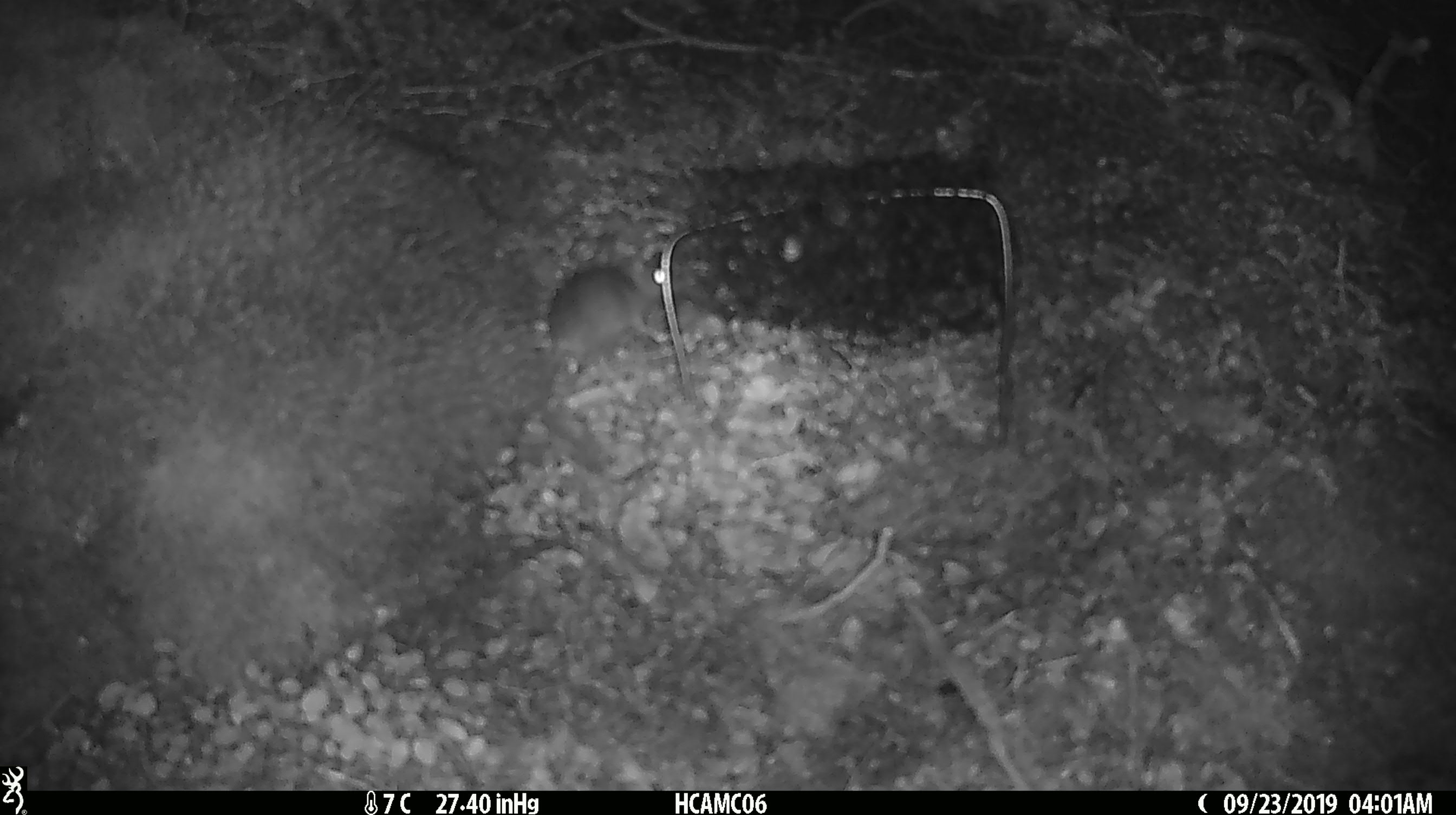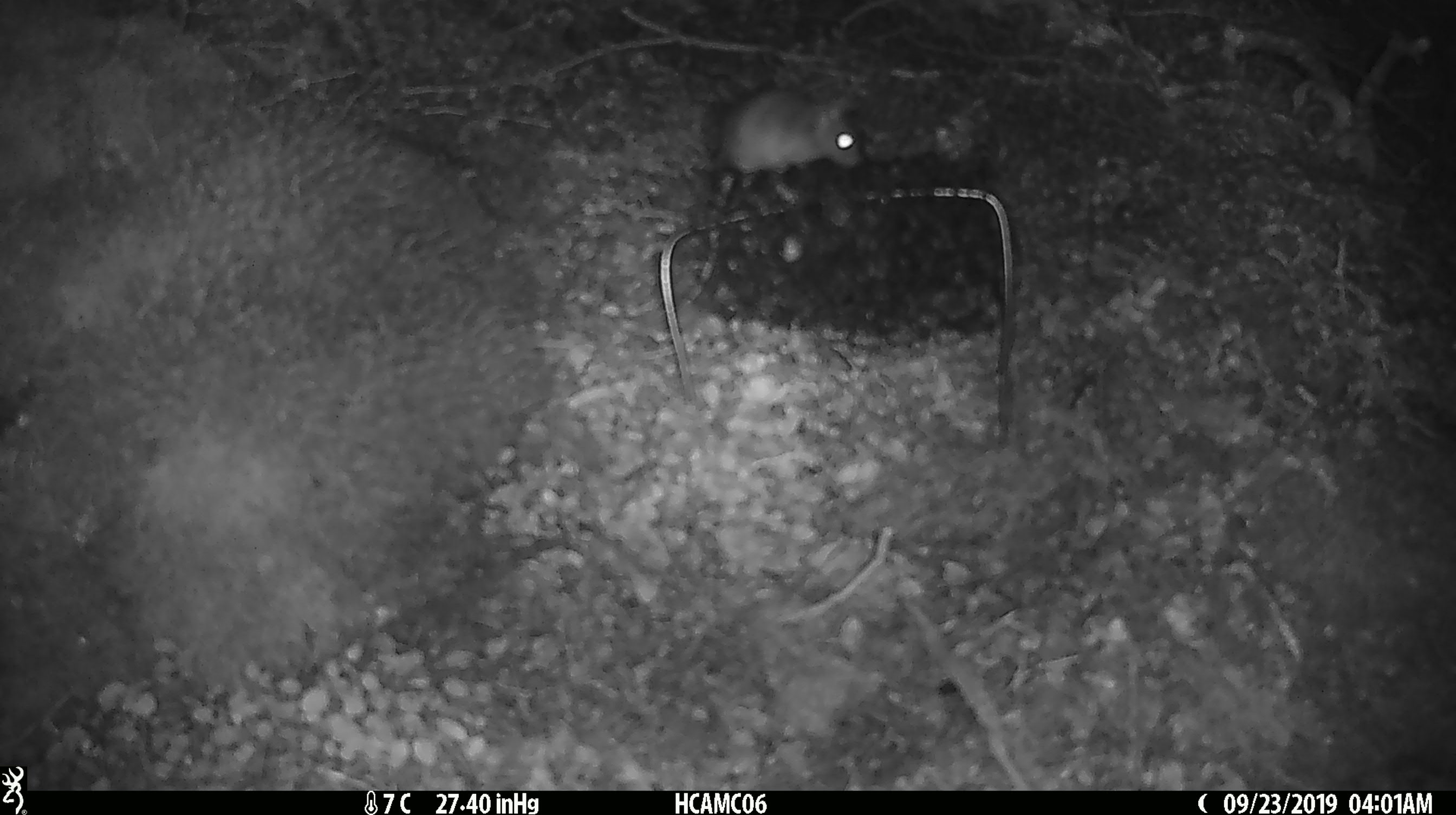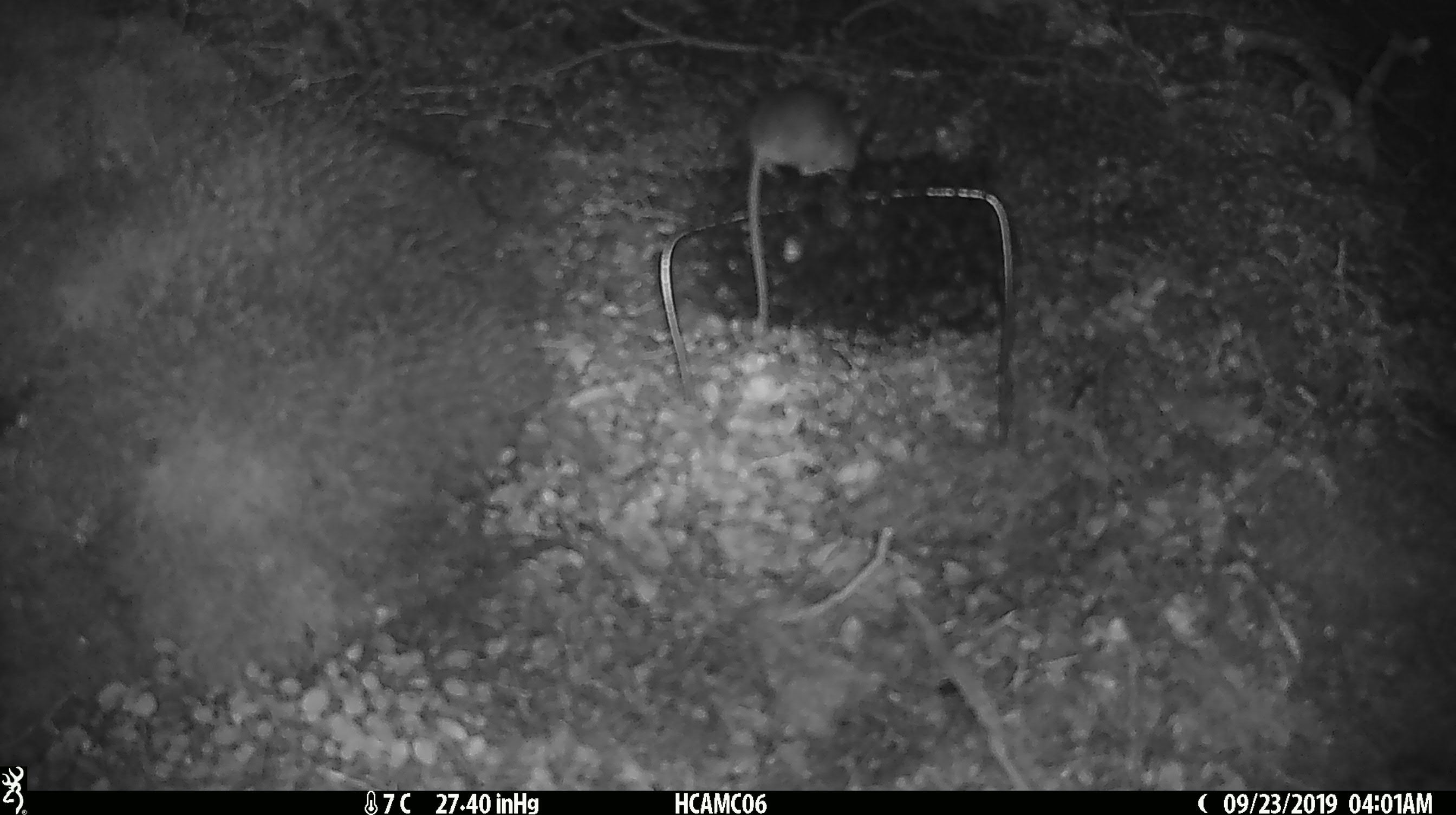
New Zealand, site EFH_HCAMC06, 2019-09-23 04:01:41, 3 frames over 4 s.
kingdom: Animalia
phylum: Chordata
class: Mammalia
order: Rodentia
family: Muridae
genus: Mus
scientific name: Mus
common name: mouse